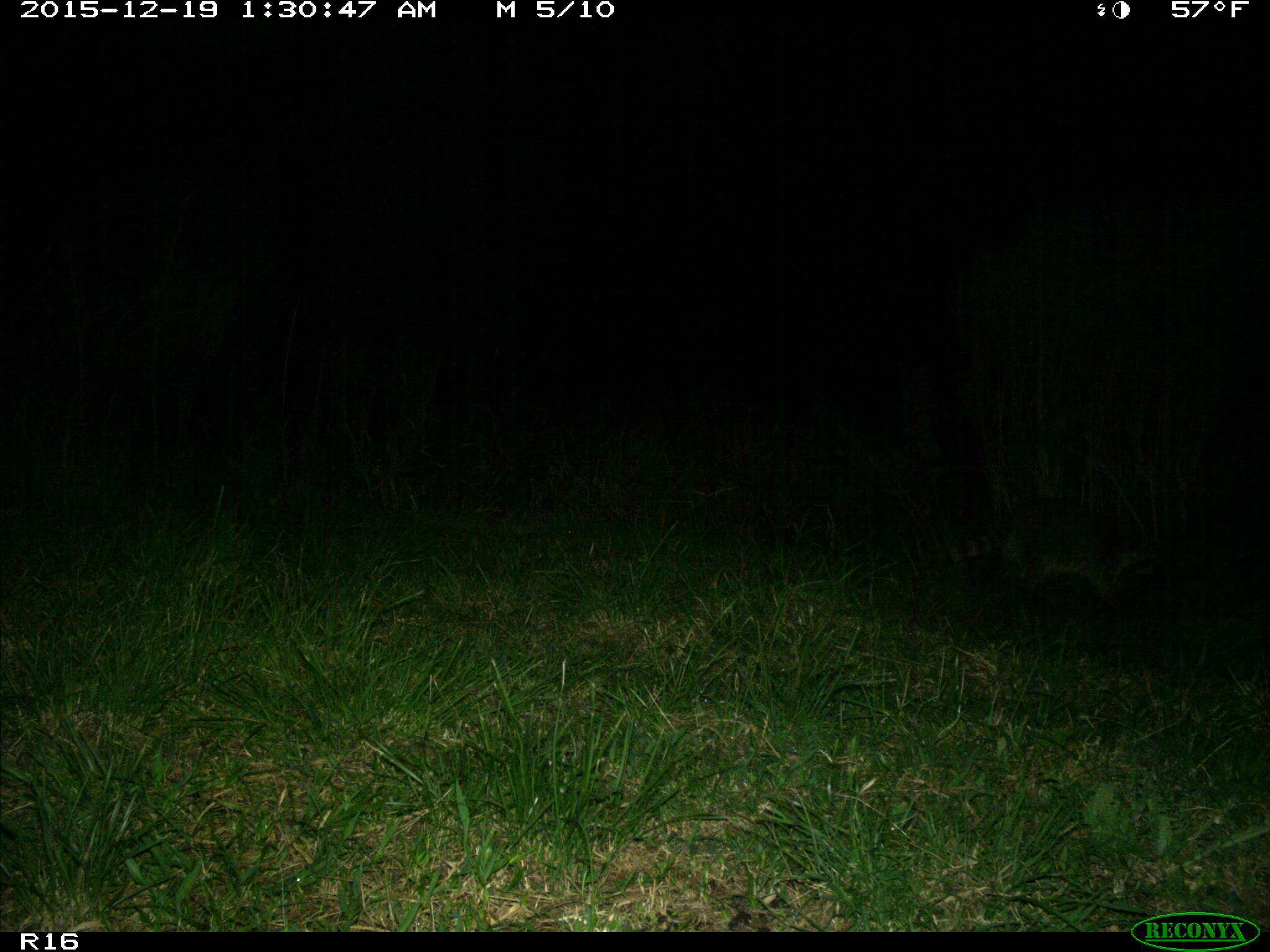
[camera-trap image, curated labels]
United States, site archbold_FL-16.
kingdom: Animalia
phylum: Chordata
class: Mammalia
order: Carnivora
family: Procyonidae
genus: Procyon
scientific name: Procyon lotor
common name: common raccoon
Procyon lotor (common raccoon).